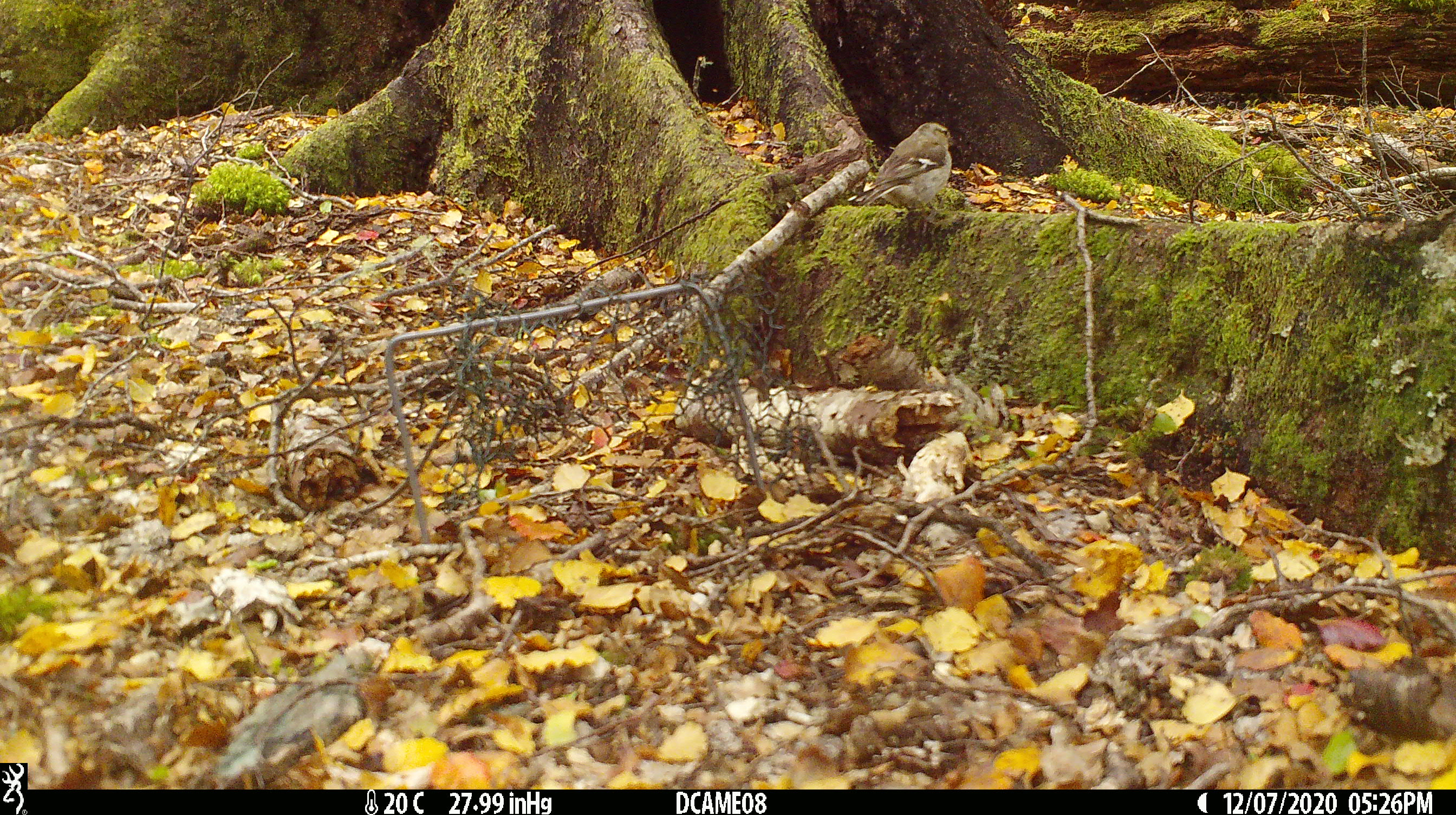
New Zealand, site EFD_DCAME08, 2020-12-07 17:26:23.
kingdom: Animalia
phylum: Chordata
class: Aves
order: Passeriformes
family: Fringillidae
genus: Fringilla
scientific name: Fringilla coelebs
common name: common chaffinch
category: chaffinch